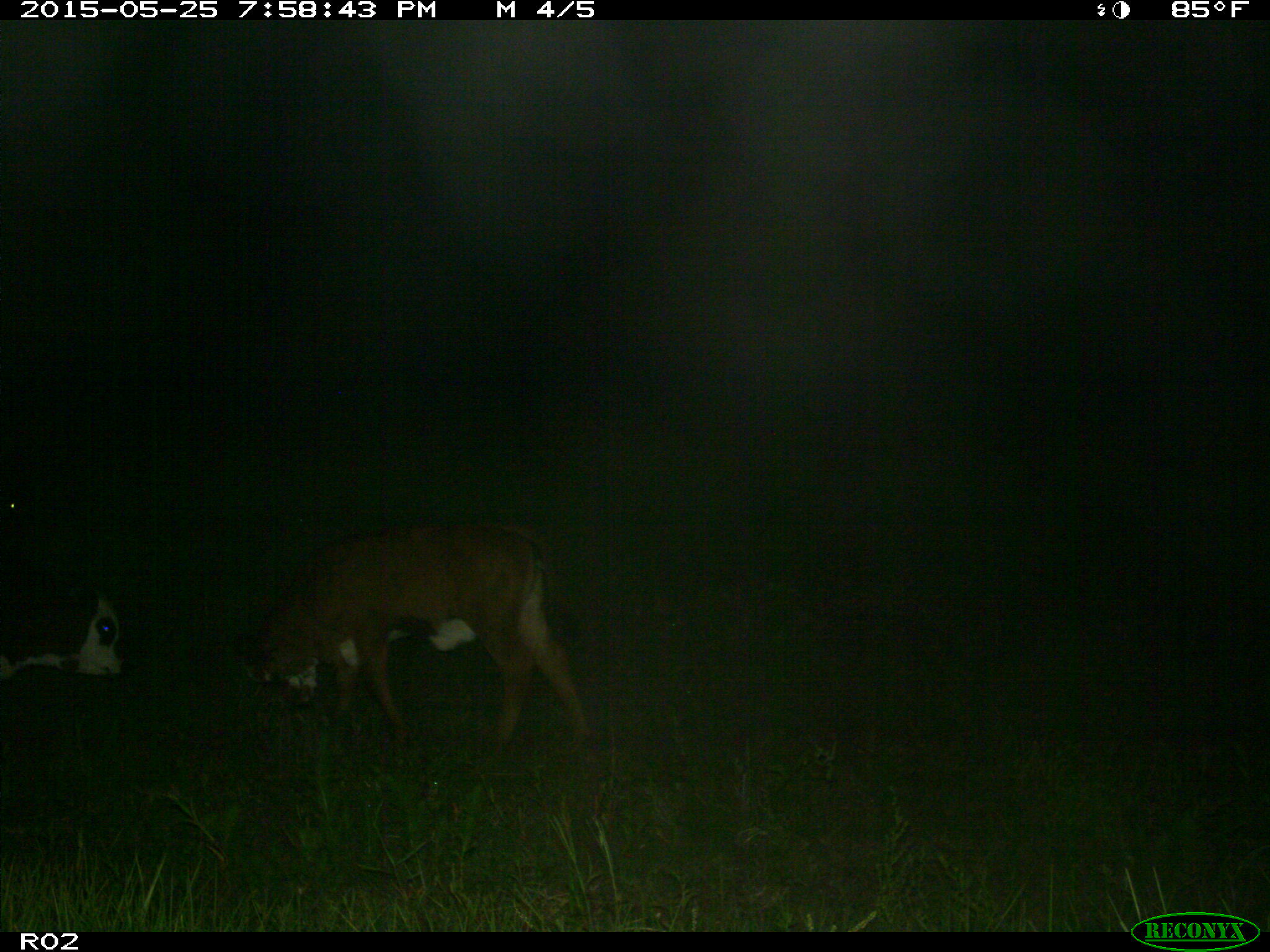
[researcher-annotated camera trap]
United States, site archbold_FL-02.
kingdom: Animalia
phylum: Chordata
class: Mammalia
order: Artiodactyla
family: Bovidae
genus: Bos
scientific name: Bos taurus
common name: domestic cow